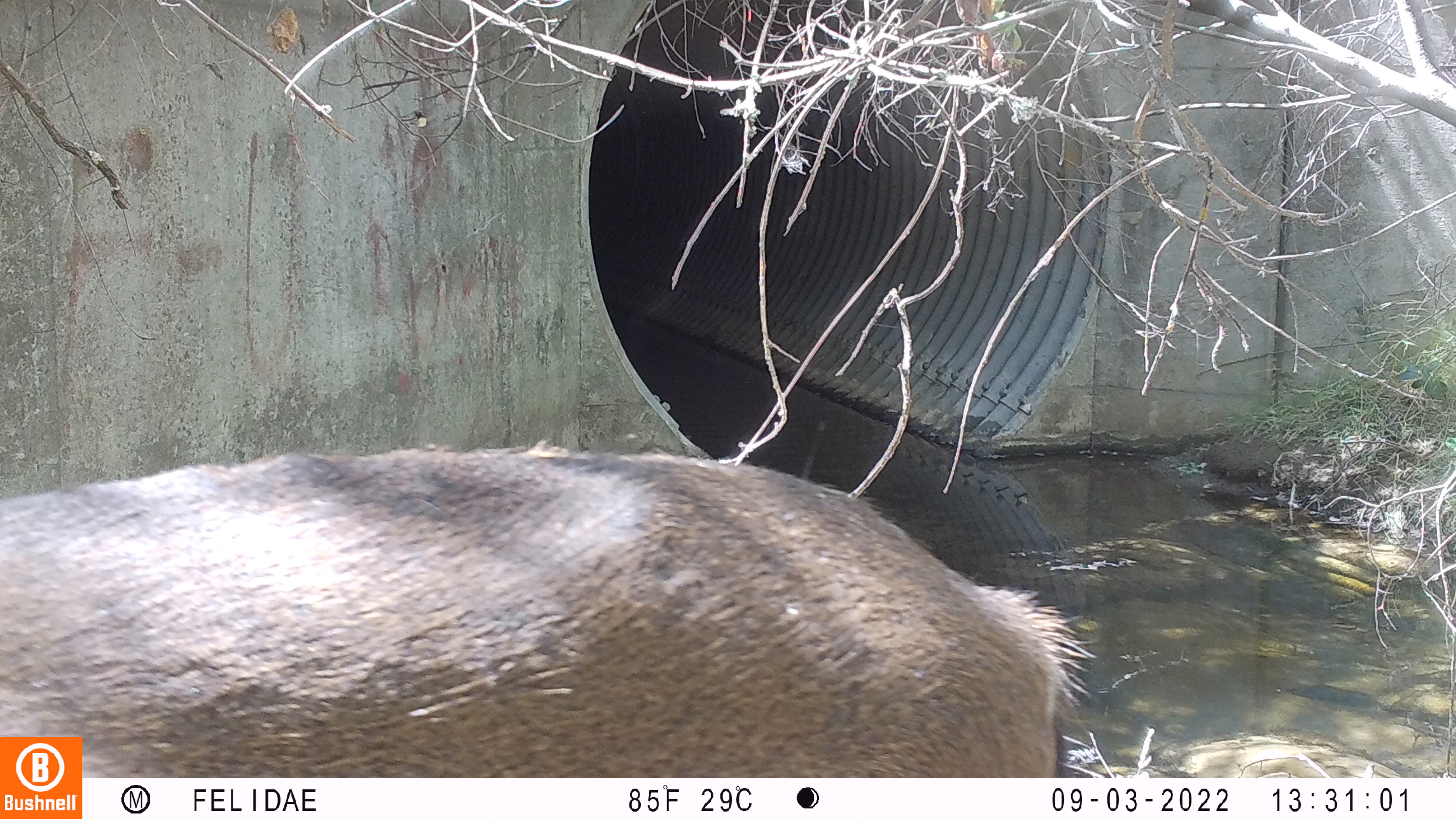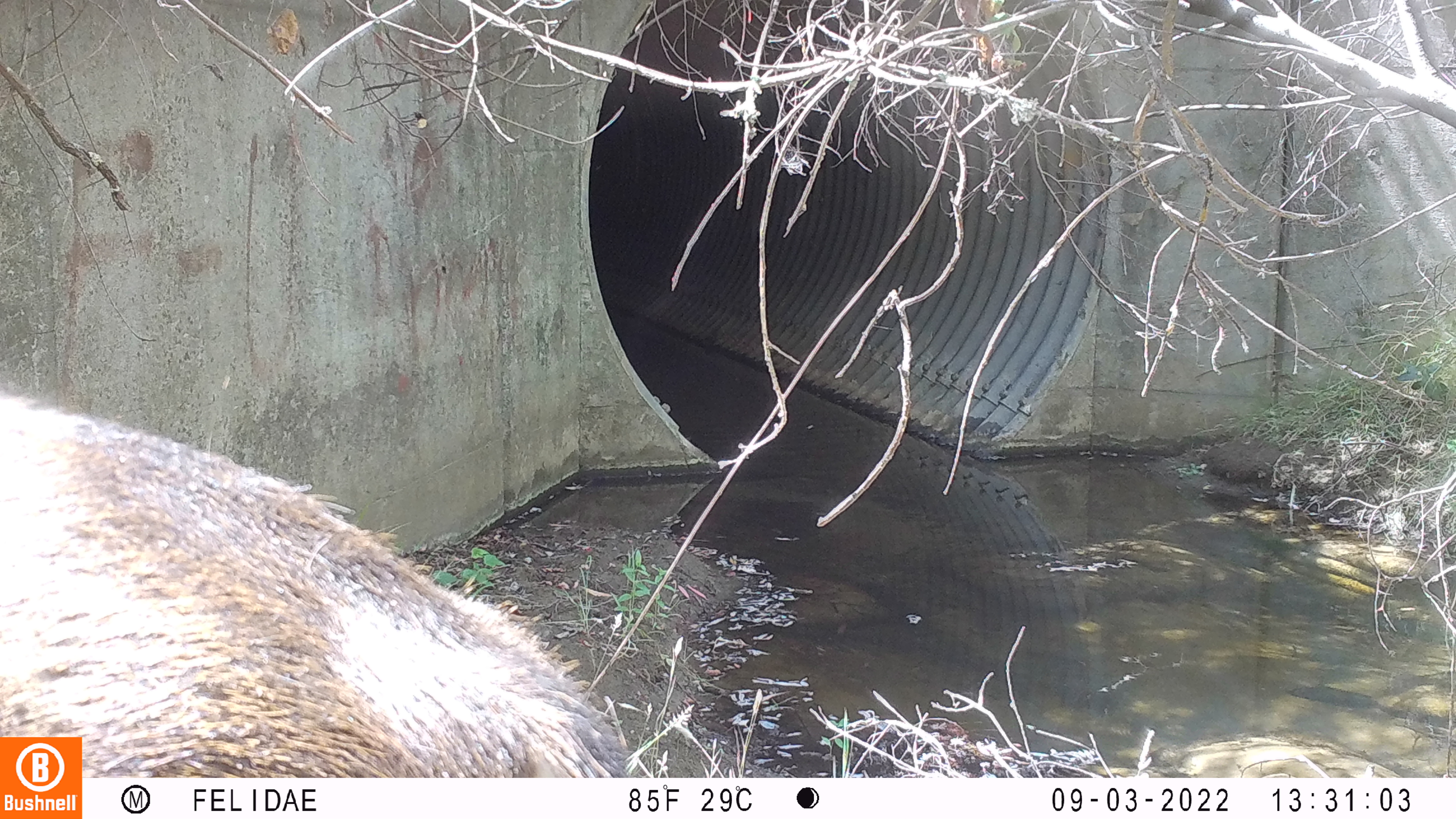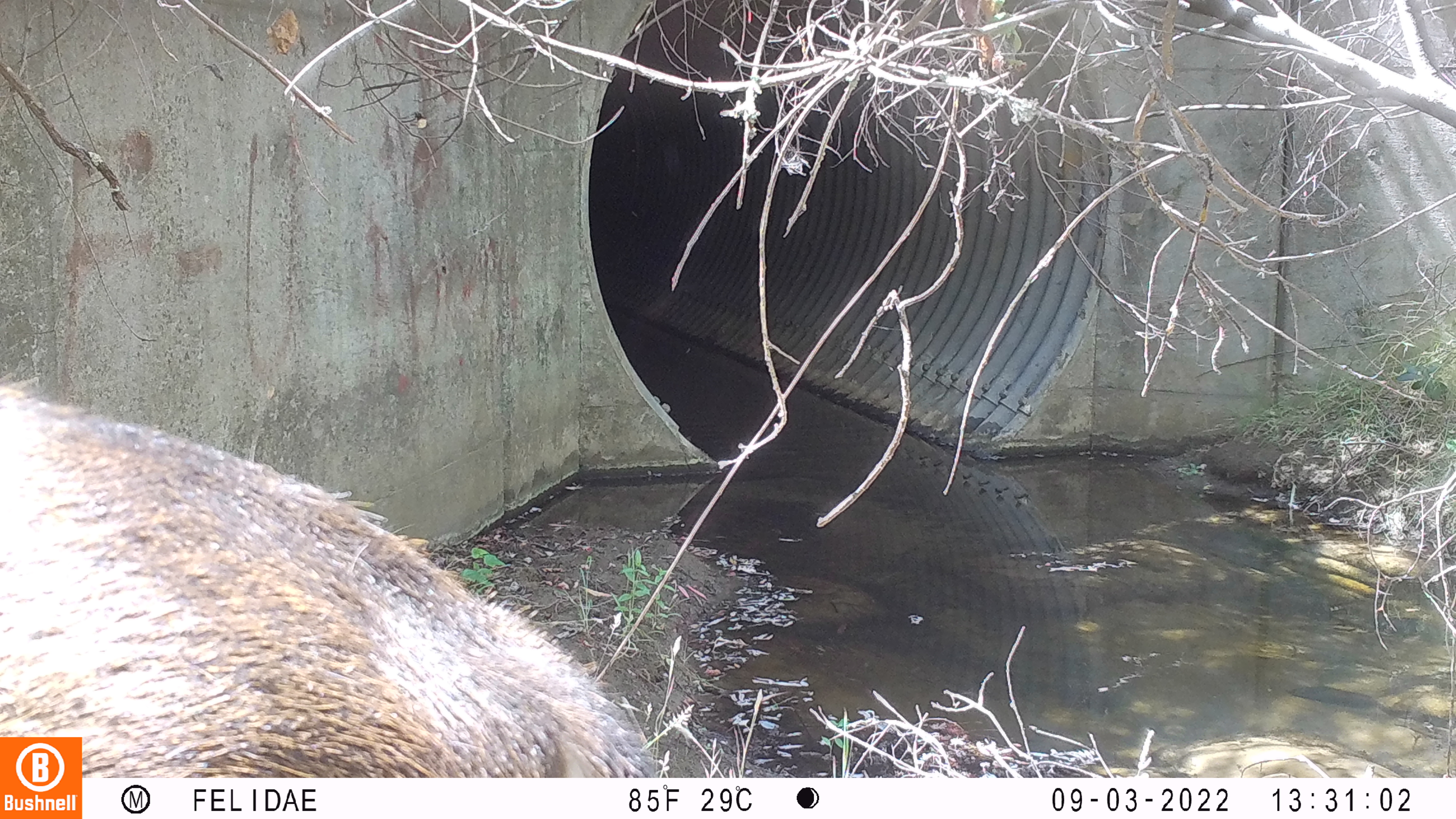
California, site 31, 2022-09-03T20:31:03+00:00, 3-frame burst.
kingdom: Animalia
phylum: Chordata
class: Mammalia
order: Artiodactyla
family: Cervidae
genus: Odocoileus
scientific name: Odocoileus hemionus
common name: mule deer